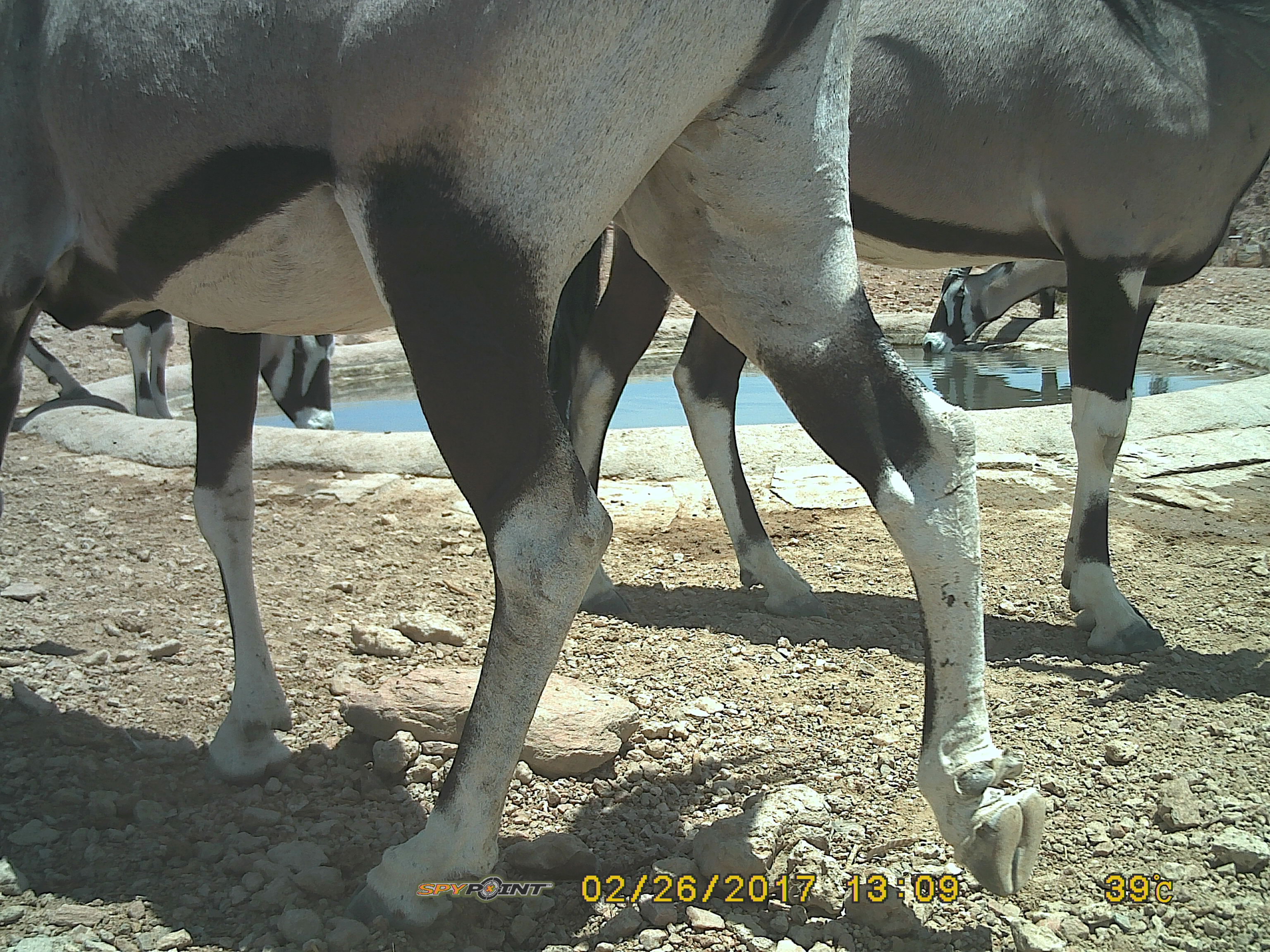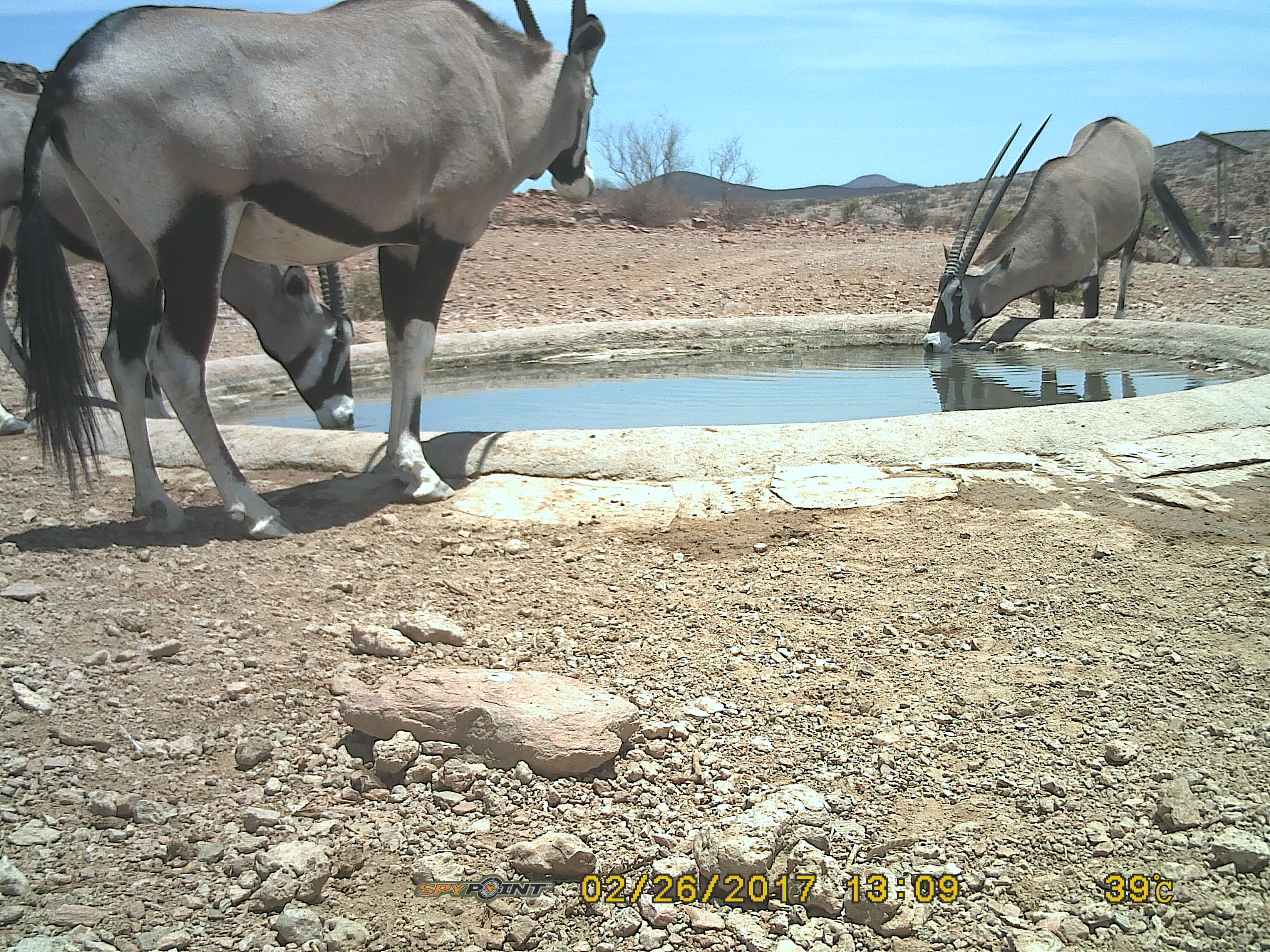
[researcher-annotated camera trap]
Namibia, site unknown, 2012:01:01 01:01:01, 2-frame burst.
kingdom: Animalia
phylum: Chordata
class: Mammalia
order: Artiodactyla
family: Bovidae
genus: Oryx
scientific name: Oryx gazella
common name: gemsbok